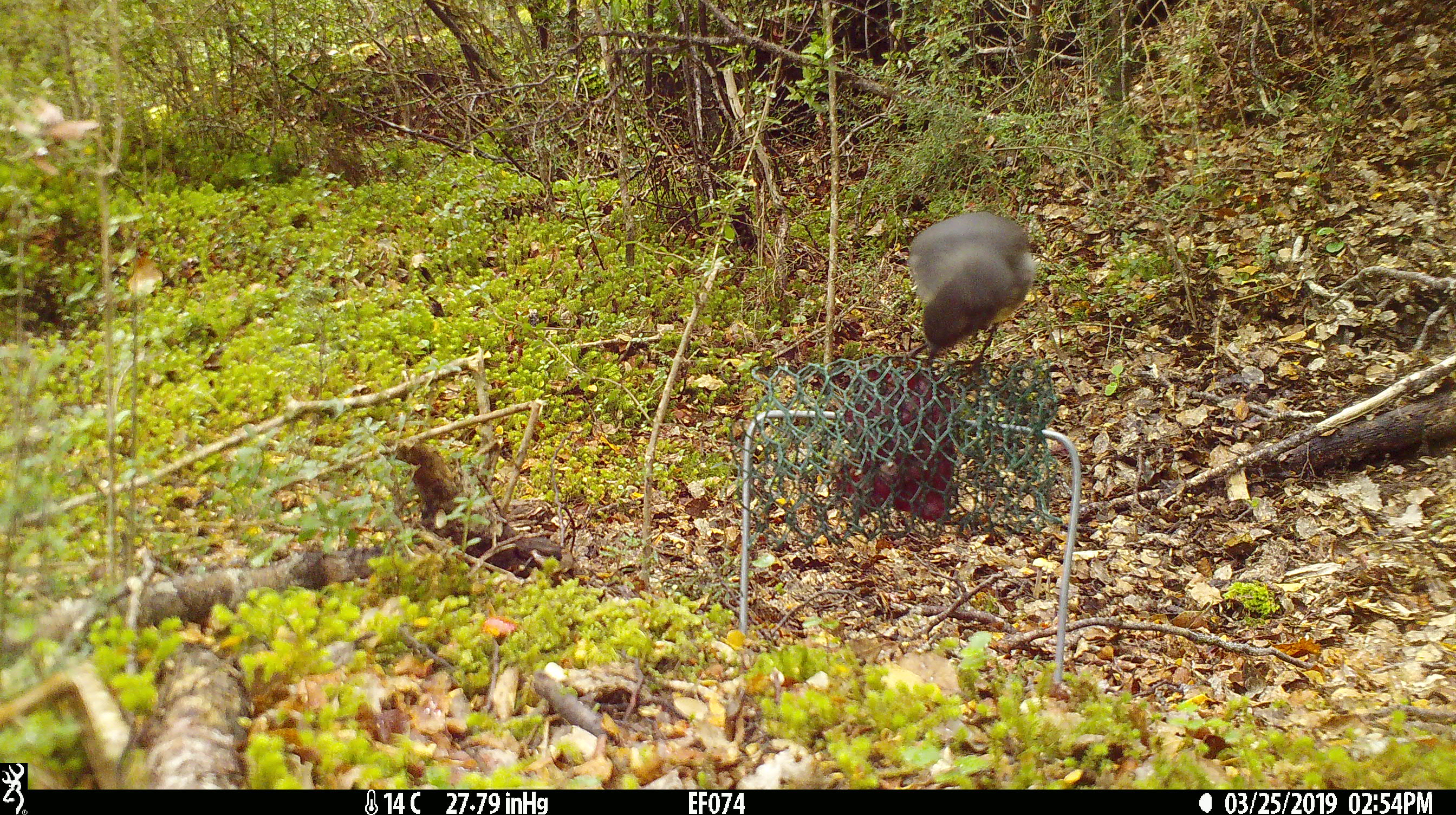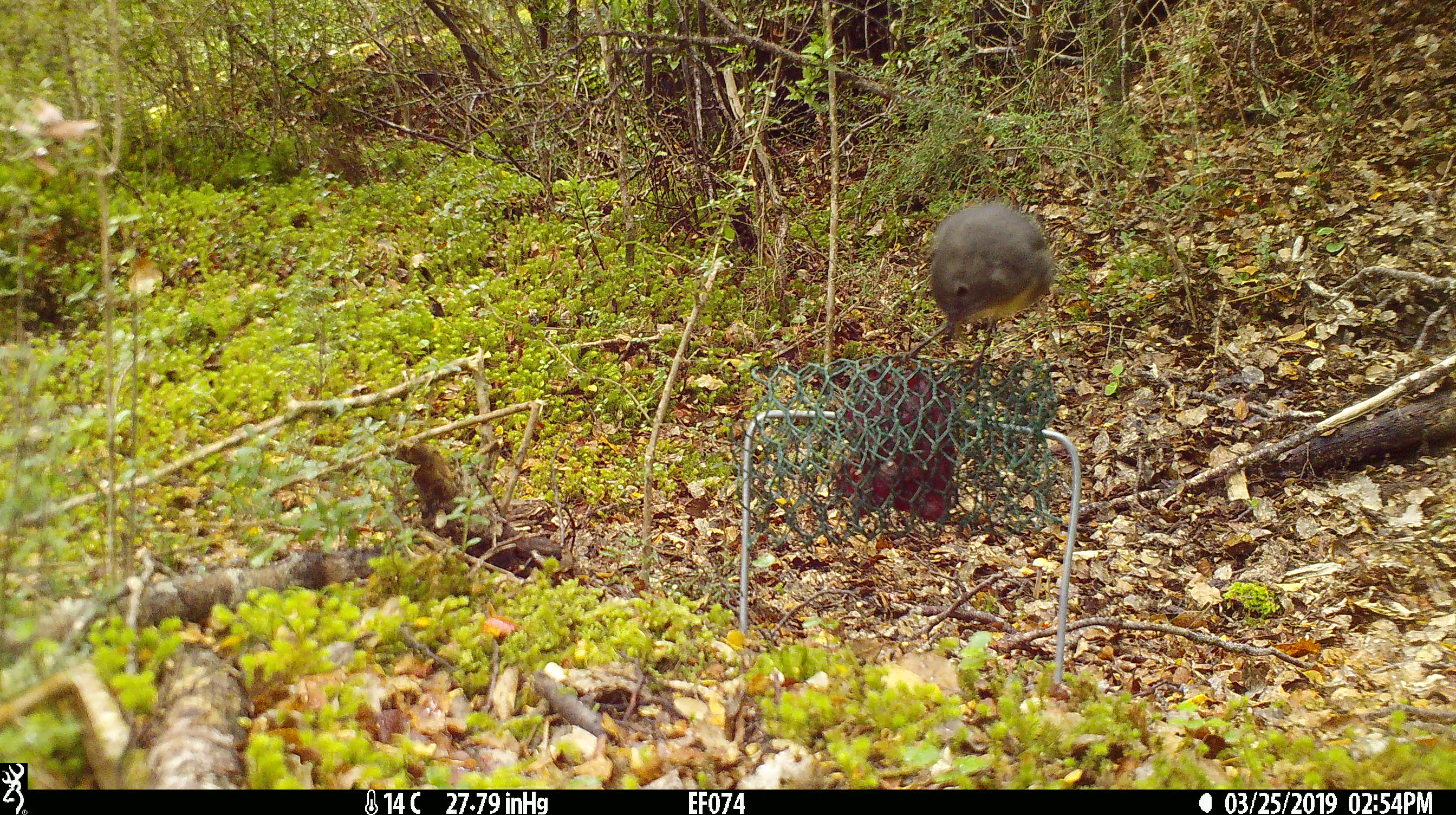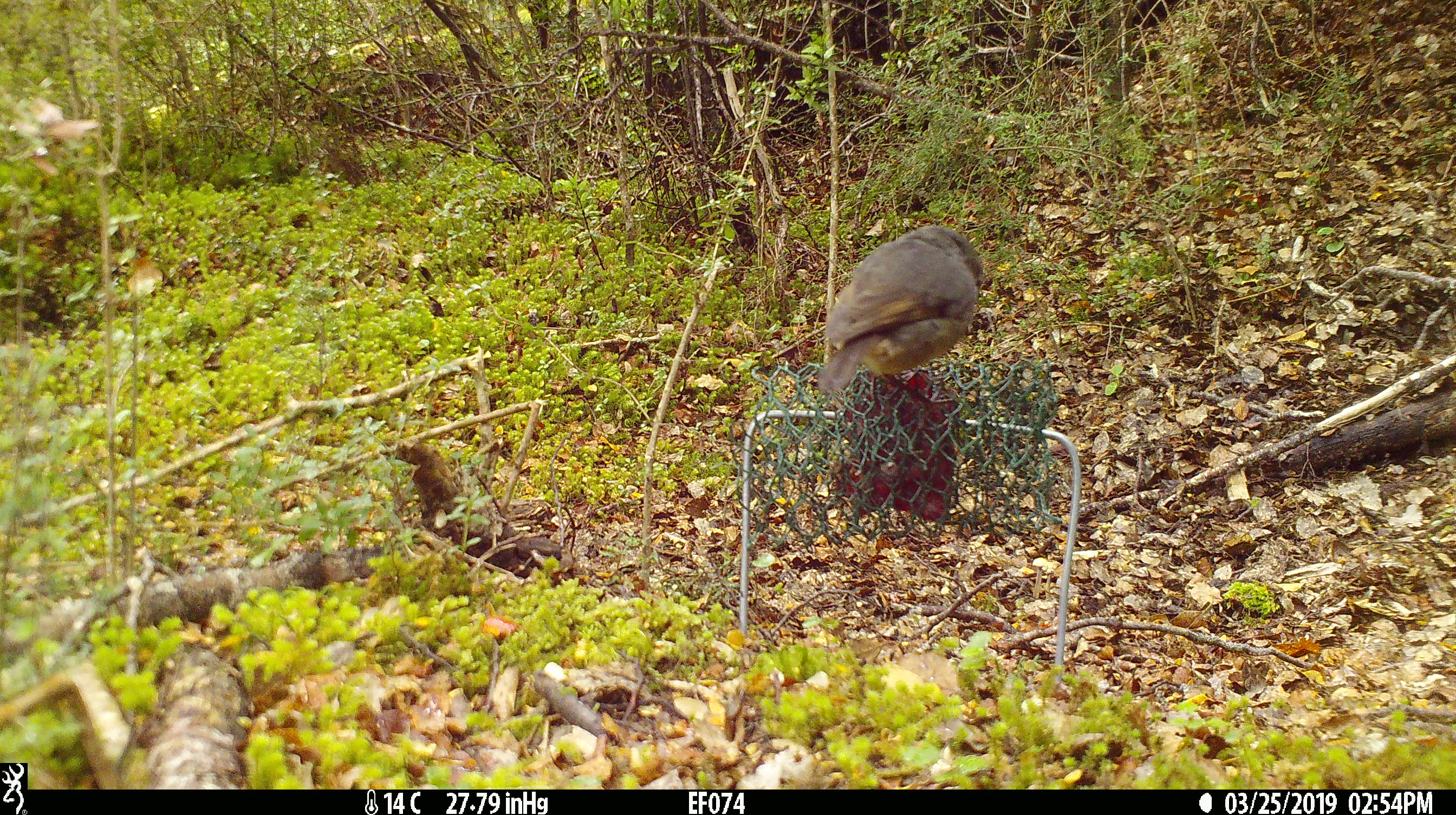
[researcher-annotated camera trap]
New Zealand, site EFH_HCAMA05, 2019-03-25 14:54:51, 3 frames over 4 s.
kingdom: Animalia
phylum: Chordata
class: Aves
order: Passeriformes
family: Petroicidae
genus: Petroica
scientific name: Petroica australis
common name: new zealand robin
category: robin